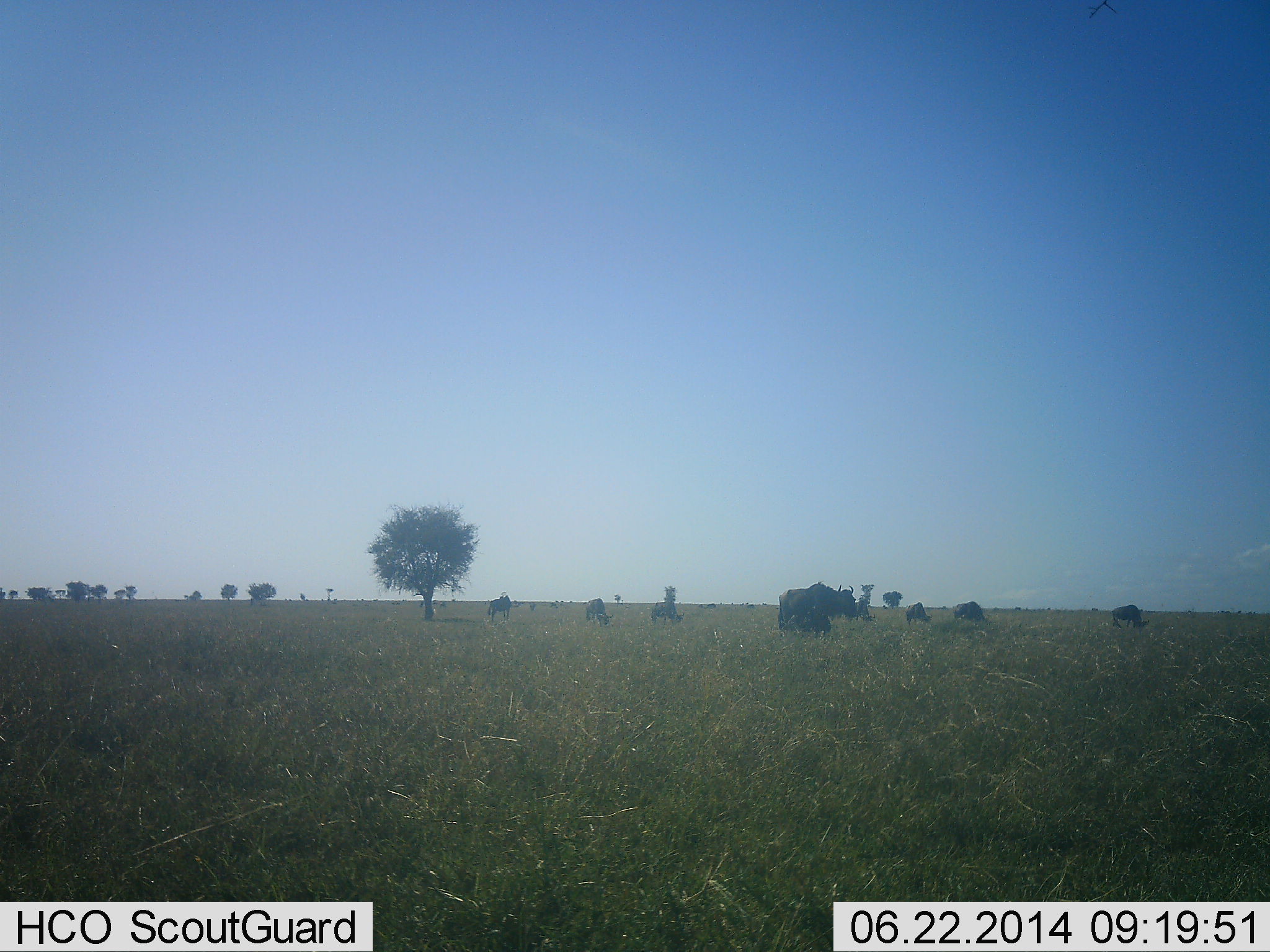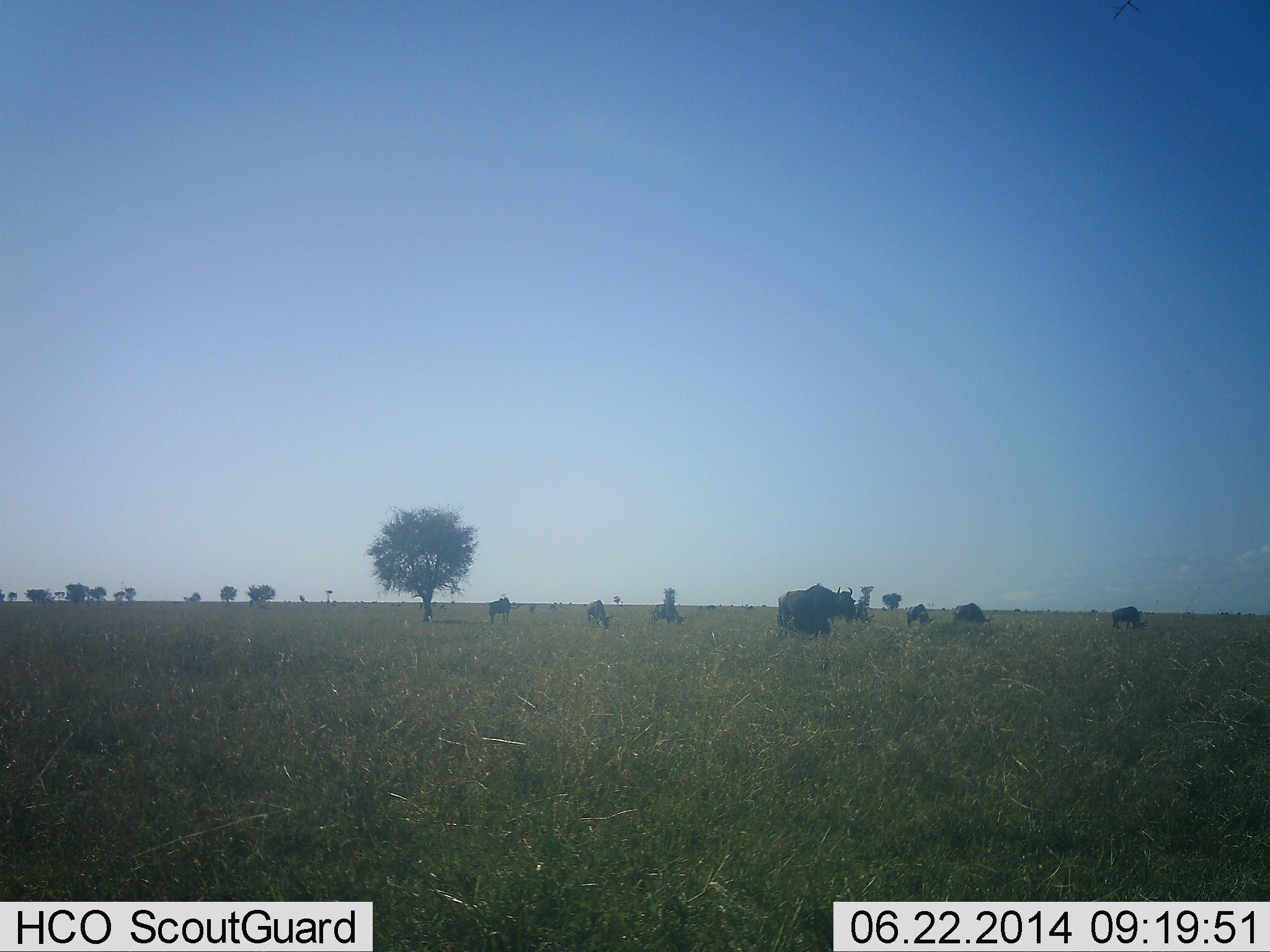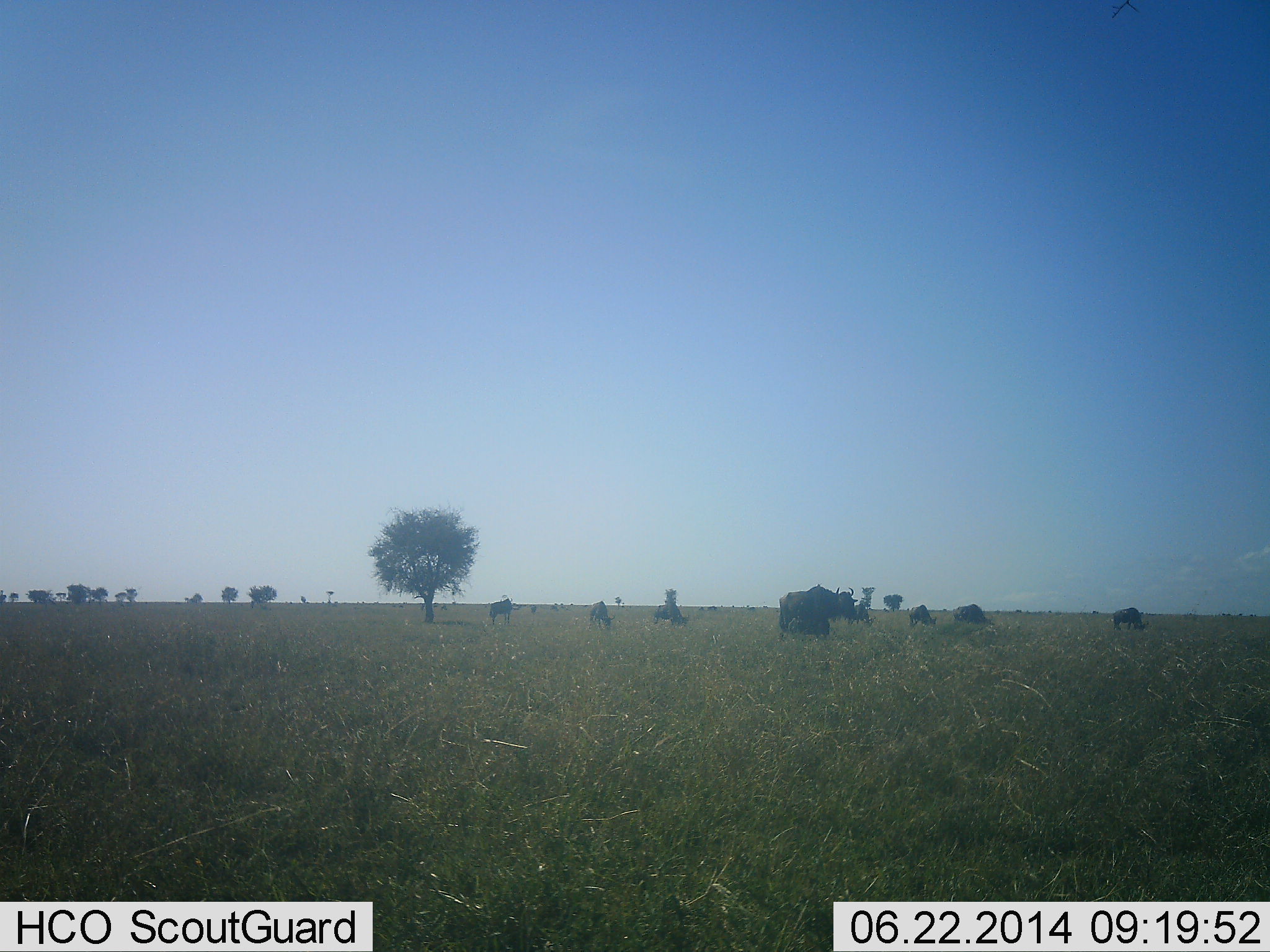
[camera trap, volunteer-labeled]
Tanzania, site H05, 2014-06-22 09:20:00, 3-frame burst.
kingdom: Animalia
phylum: Chordata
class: Mammalia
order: Artiodactyla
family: Bovidae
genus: Connochaetes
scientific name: Connochaetes taurinus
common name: blue wildebeest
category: wildebeest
Wildebeest (blue wildebeest) (Connochaetes taurinus), count 8. Behavior (volunteer vote fractions): standing 40%, resting 0%, moving 0%, interacting 10%. Young present (vote fraction): 10%. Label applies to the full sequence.